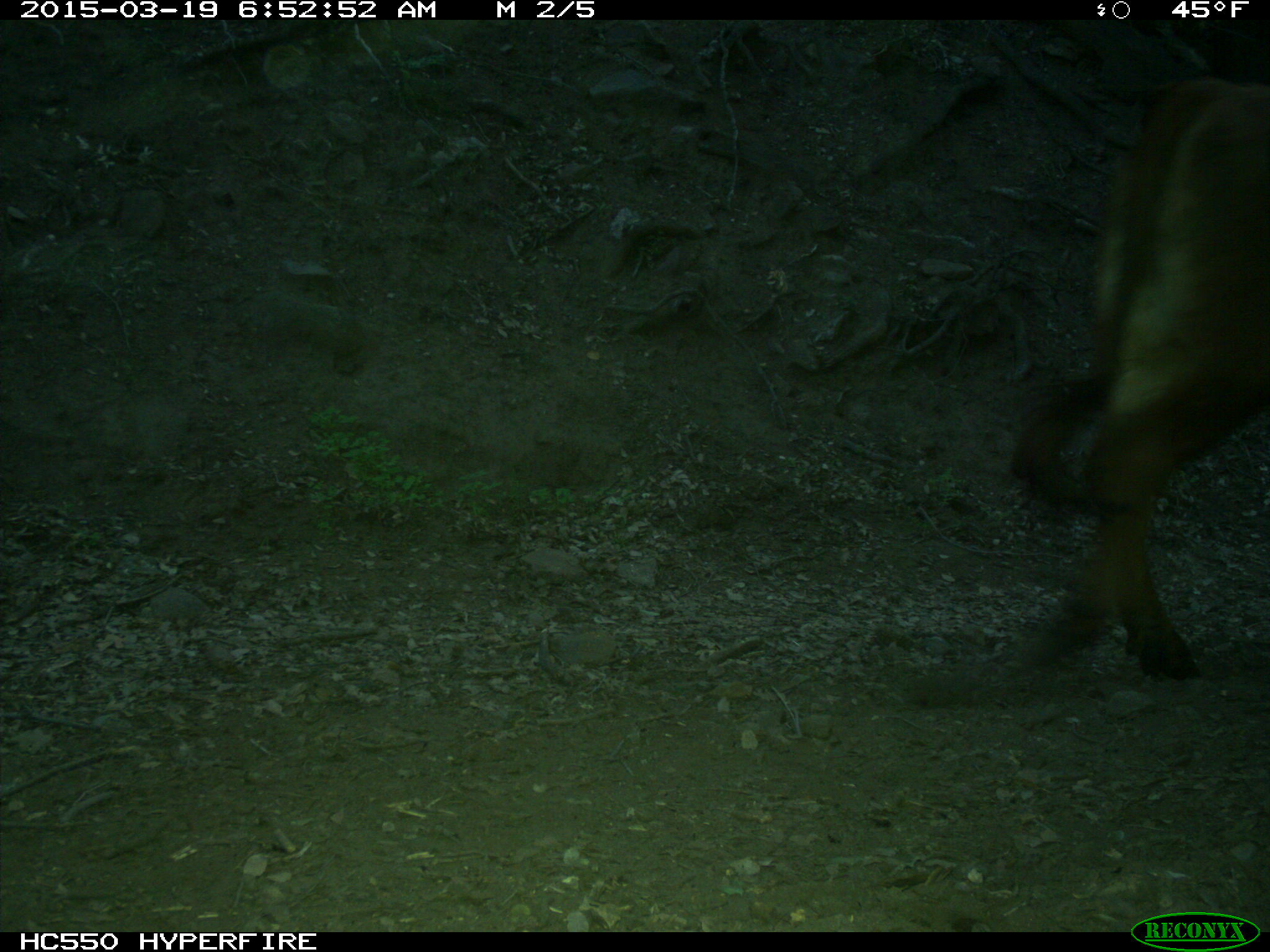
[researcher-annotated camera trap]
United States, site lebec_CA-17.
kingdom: Animalia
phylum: Chordata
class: Mammalia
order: Artiodactyla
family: Bovidae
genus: Bos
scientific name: Bos taurus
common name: domestic cow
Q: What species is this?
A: Bos taurus (domestic cow).